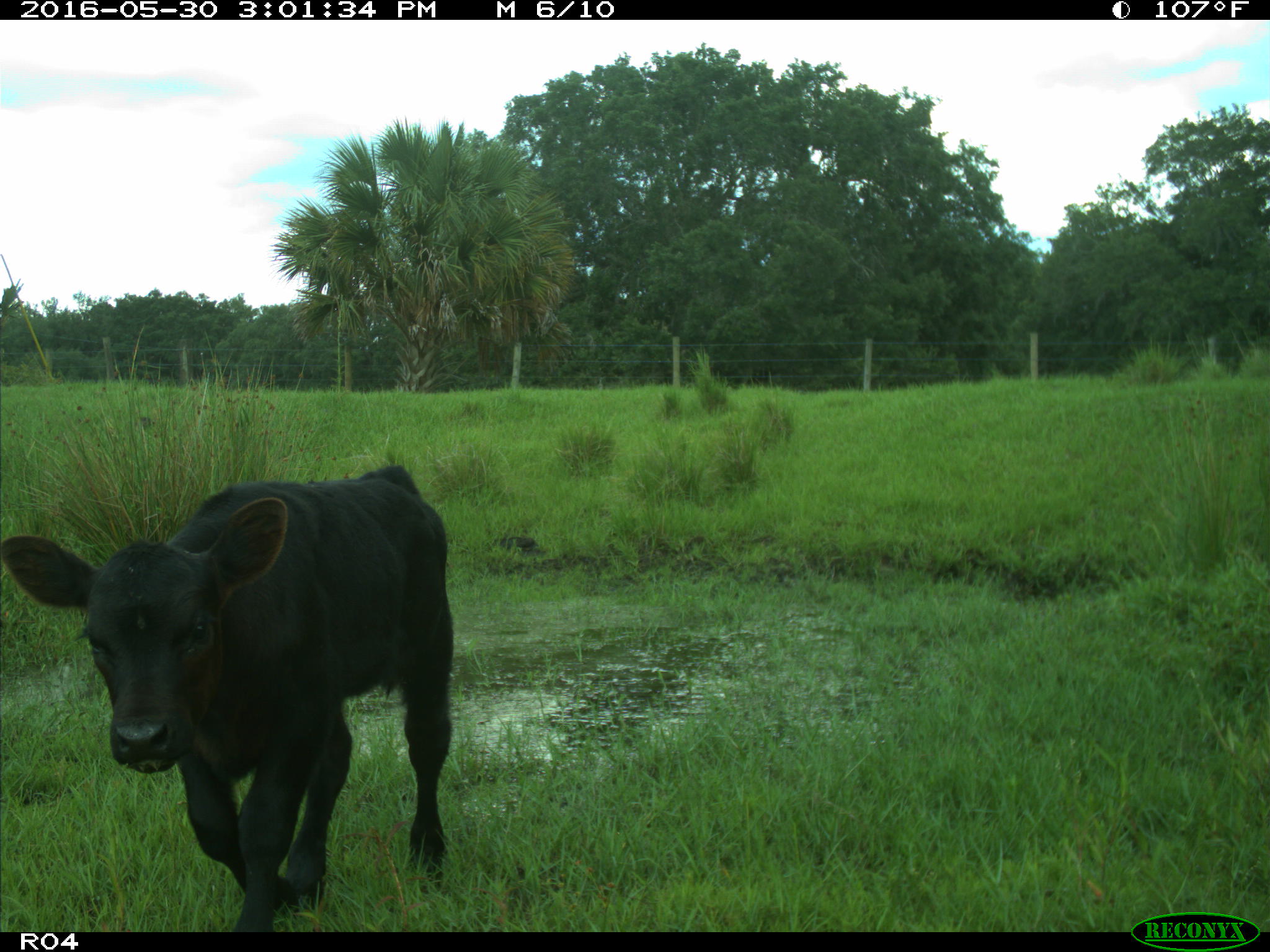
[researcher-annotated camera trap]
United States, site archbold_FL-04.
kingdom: Animalia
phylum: Chordata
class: Mammalia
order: Artiodactyla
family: Bovidae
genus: Bos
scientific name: Bos taurus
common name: domestic cow